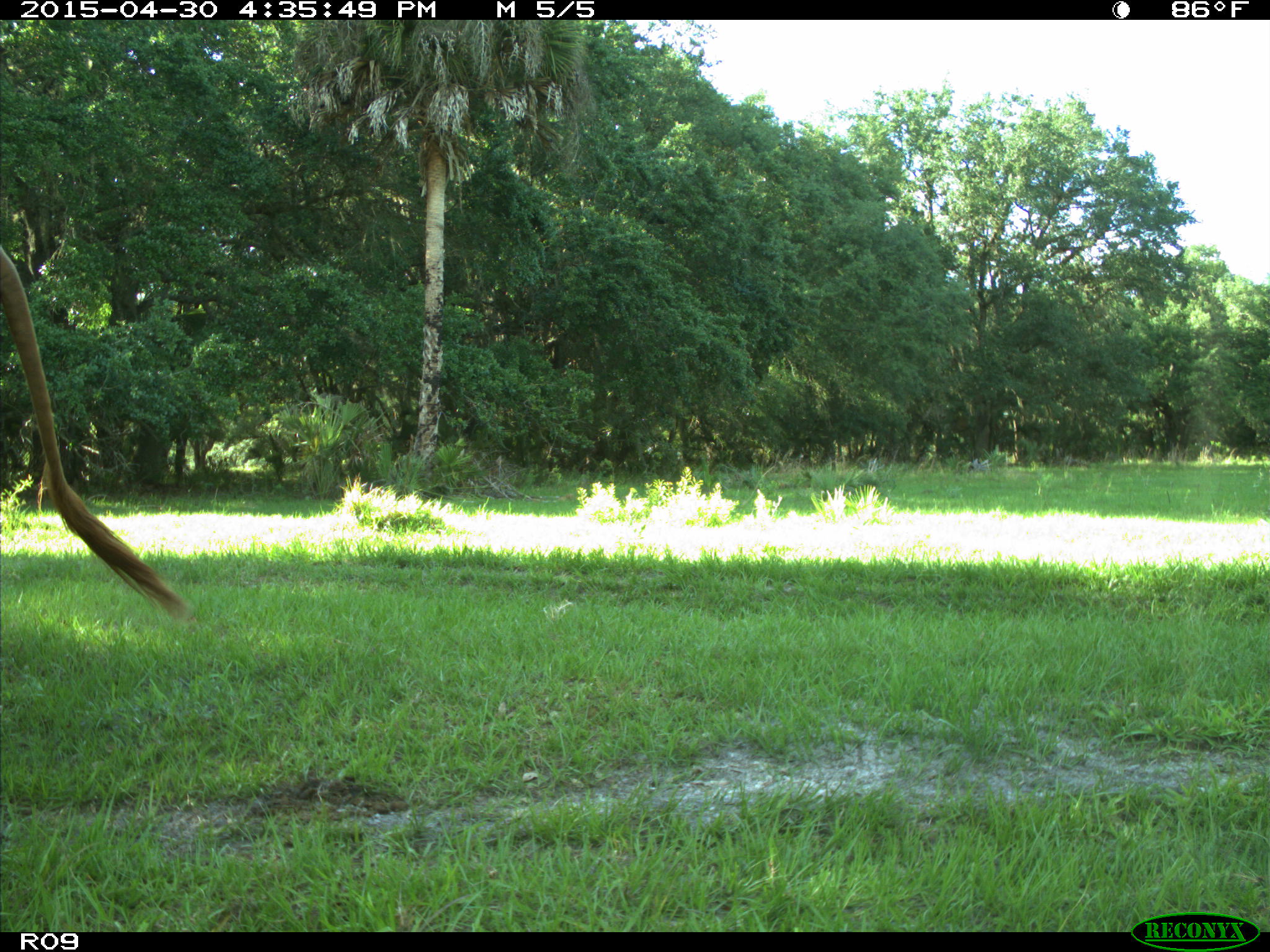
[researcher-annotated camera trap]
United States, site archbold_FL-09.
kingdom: Animalia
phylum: Chordata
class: Mammalia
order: Artiodactyla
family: Bovidae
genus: Bos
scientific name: Bos taurus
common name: domestic cow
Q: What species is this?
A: Bos taurus (domestic cow).